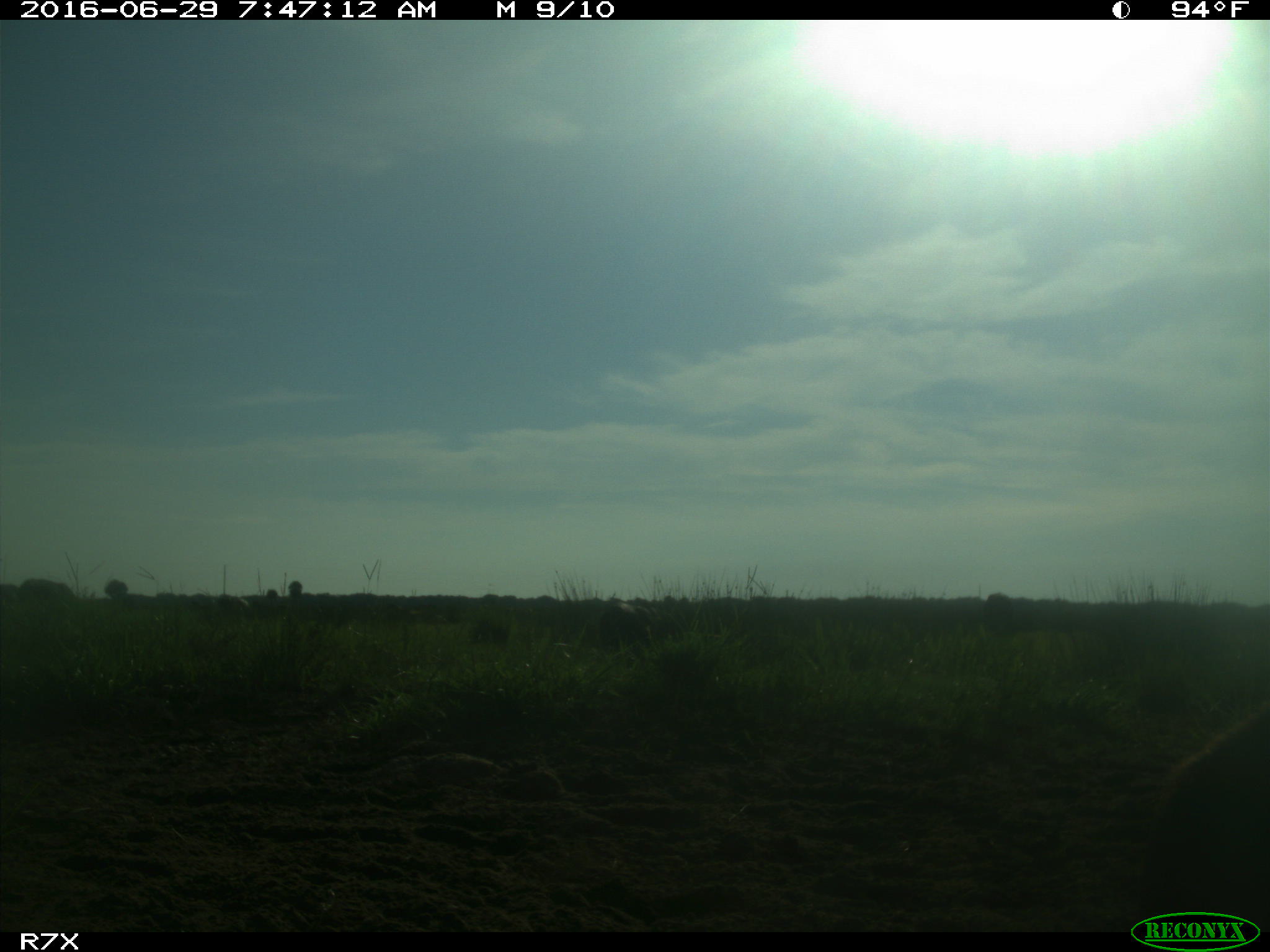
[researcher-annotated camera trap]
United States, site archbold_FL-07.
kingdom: Animalia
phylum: Chordata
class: Mammalia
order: Artiodactyla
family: Bovidae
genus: Bos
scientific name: Bos taurus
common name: domestic cow